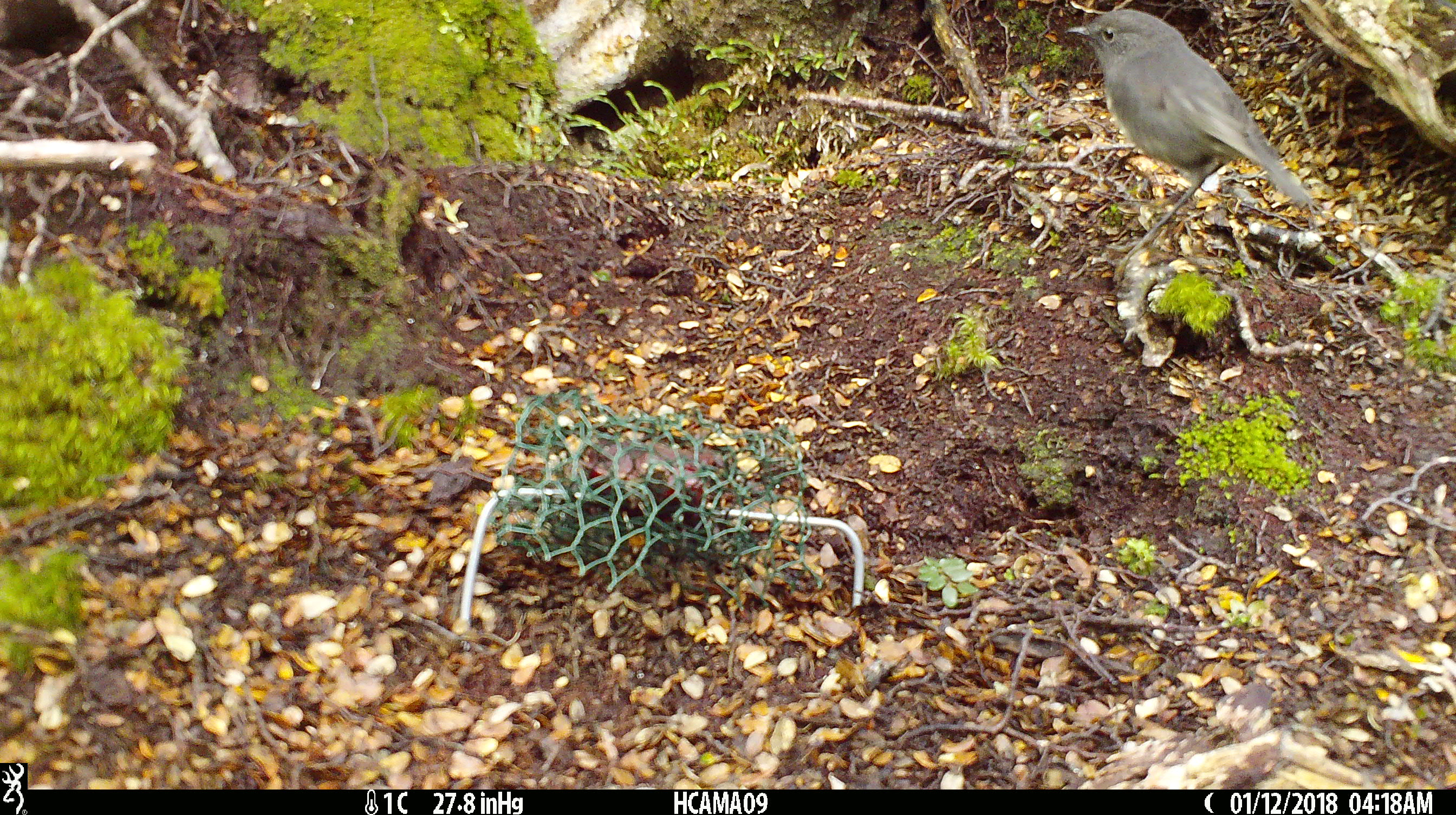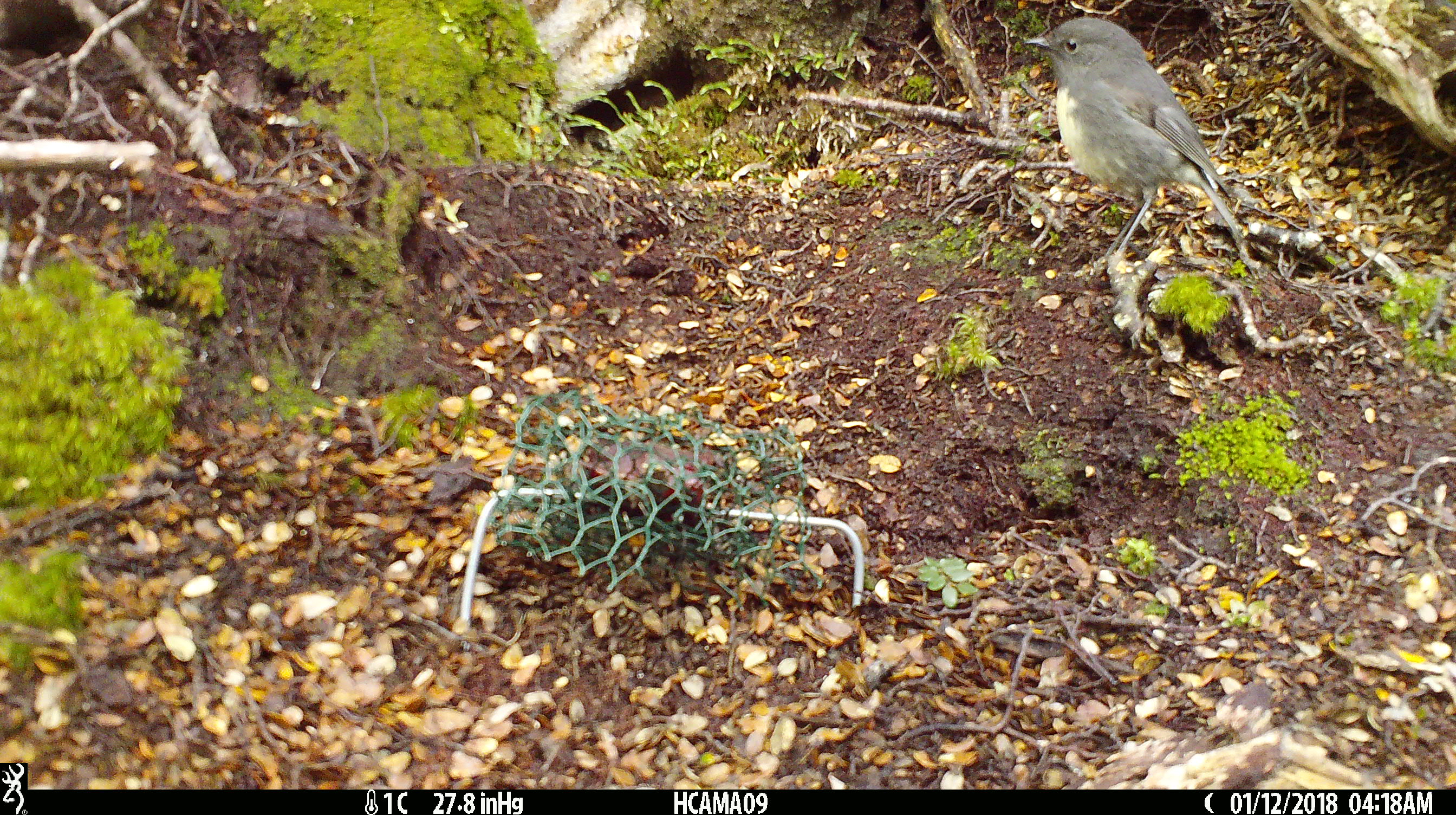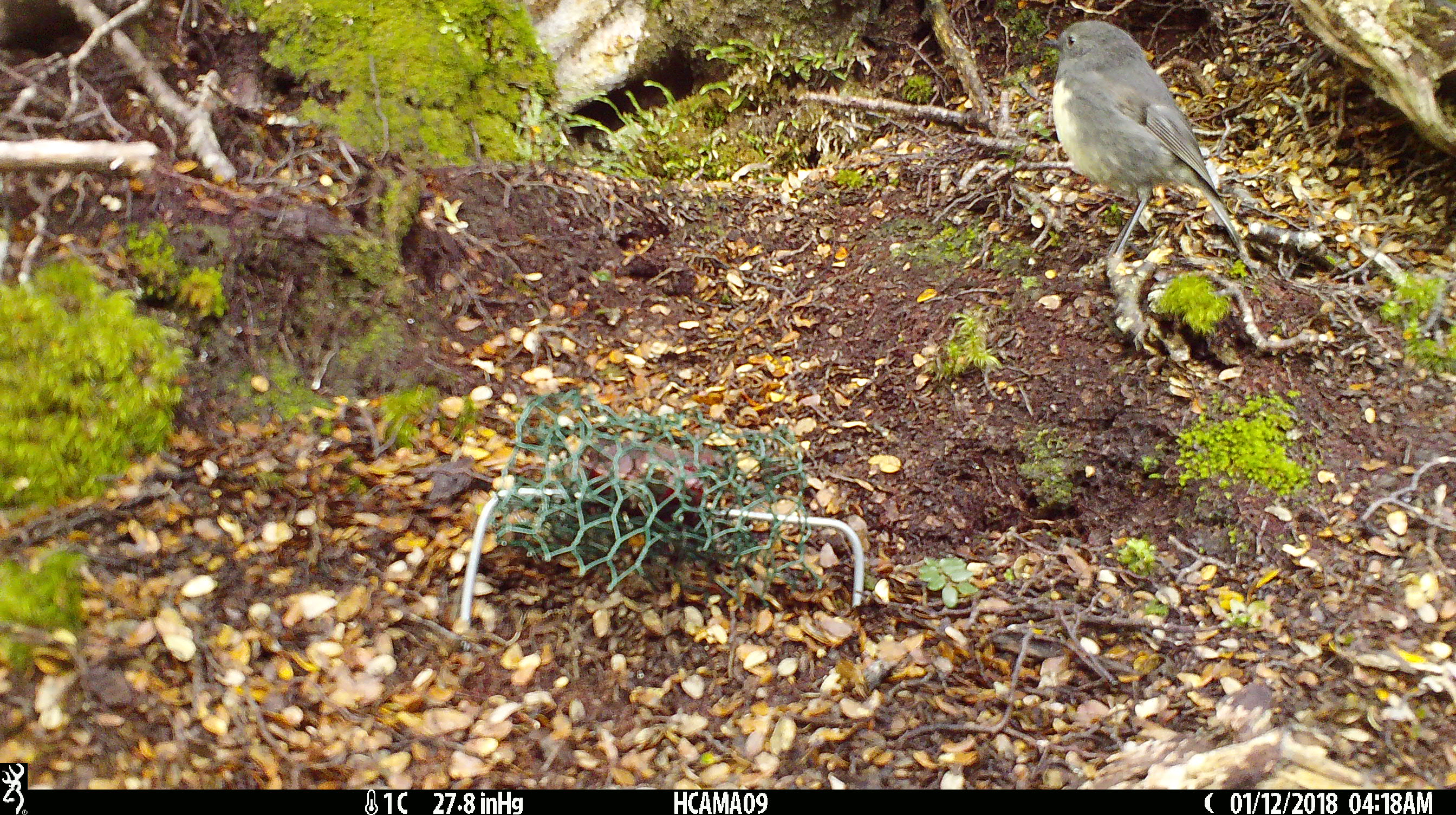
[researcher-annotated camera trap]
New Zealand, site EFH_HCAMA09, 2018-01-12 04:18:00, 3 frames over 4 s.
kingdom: Animalia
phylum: Chordata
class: Aves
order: Passeriformes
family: Petroicidae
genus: Petroica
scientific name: Petroica australis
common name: new zealand robin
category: robin